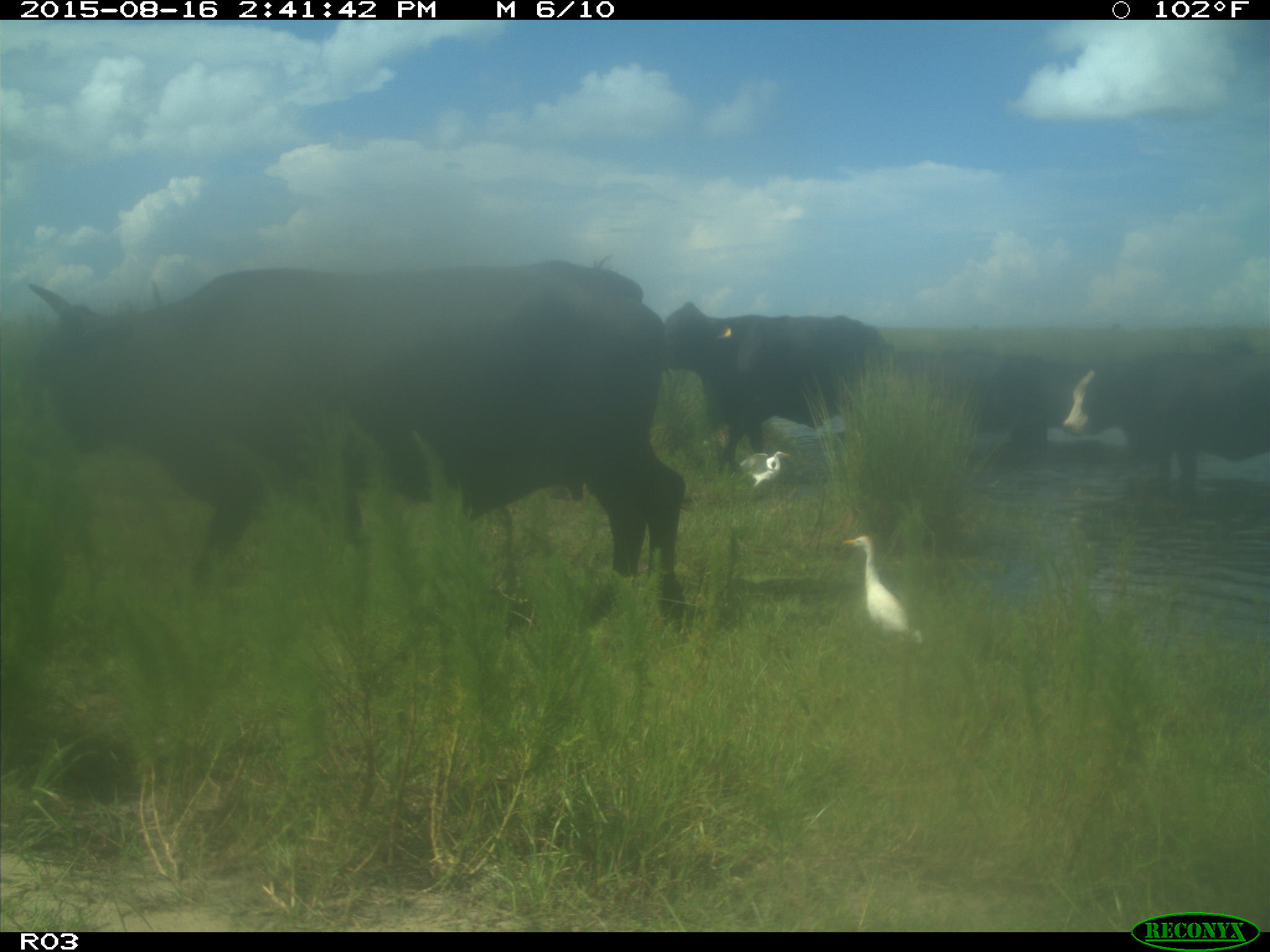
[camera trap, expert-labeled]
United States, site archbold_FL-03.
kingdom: Animalia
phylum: Chordata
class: Mammalia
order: Artiodactyla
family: Bovidae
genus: Bos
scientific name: Bos taurus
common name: domestic cow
Bos taurus (domestic cow).